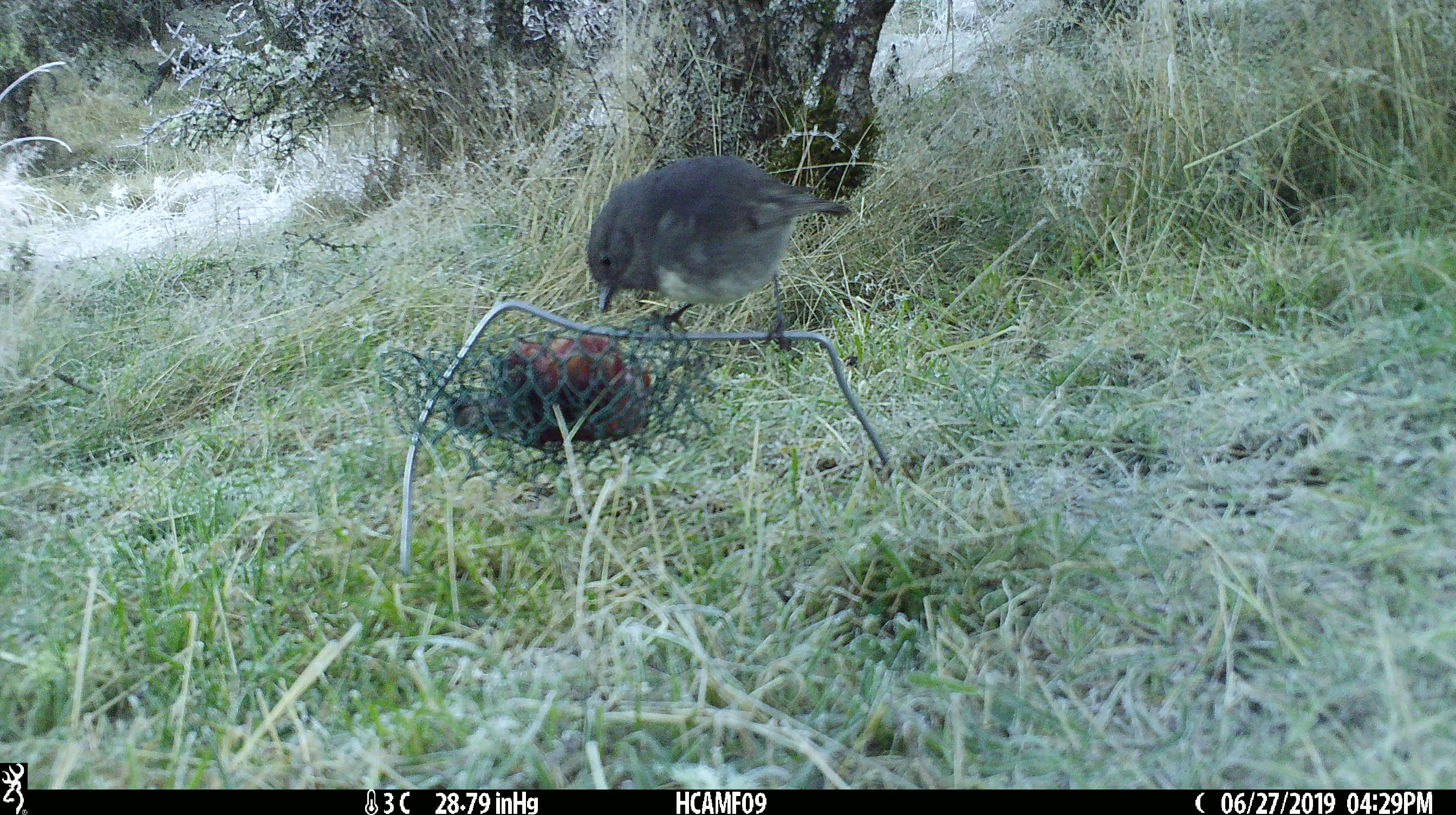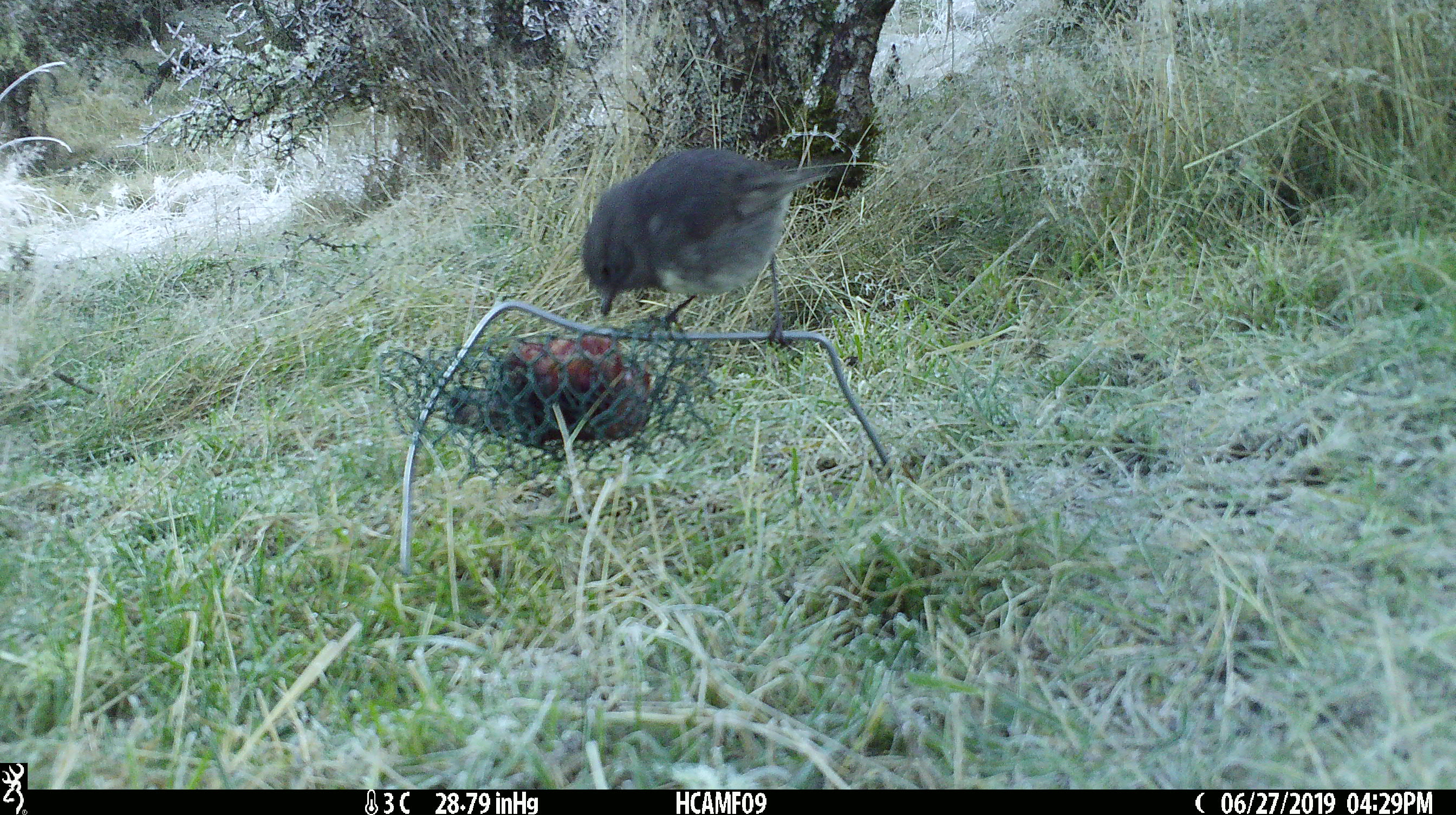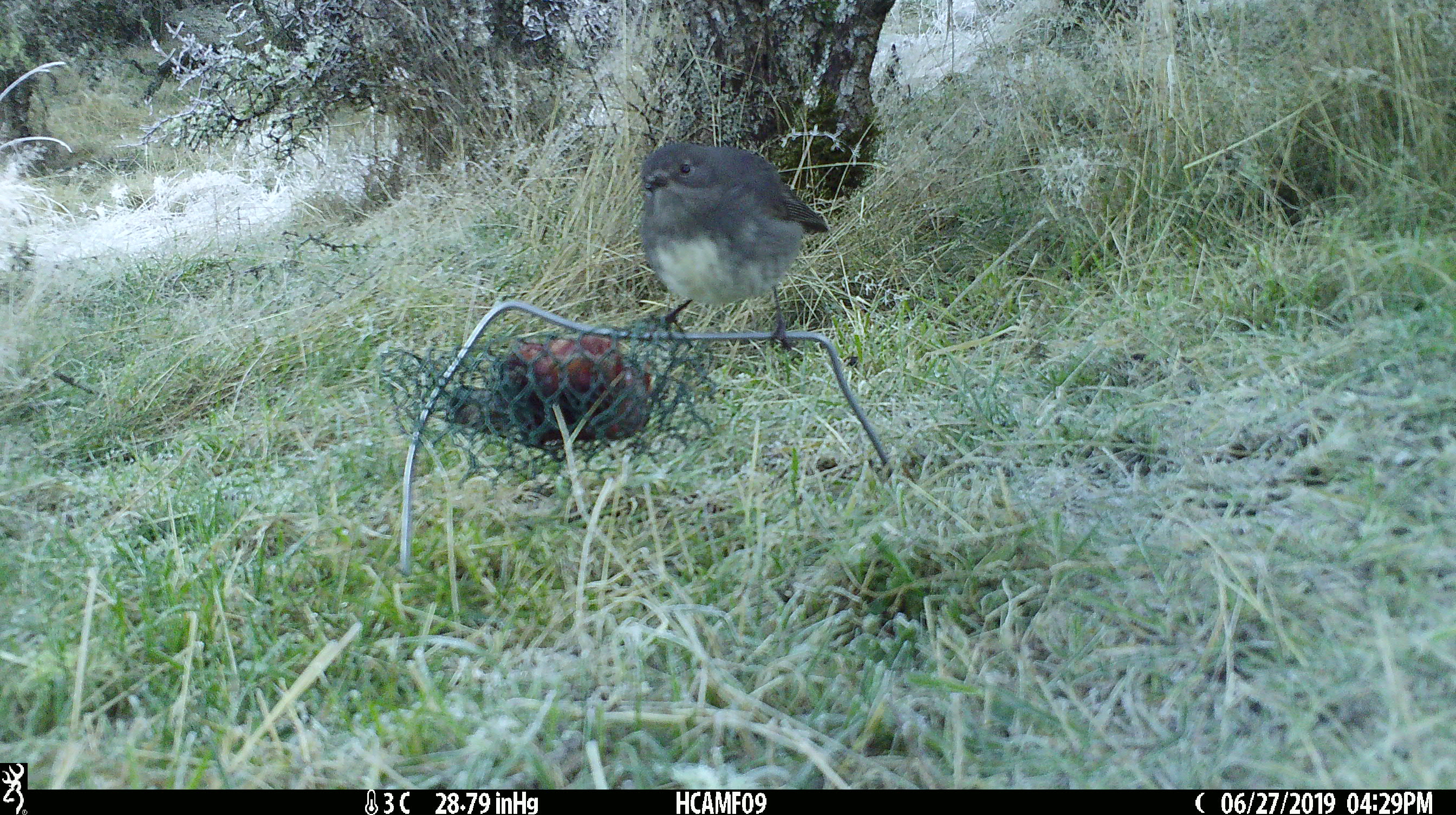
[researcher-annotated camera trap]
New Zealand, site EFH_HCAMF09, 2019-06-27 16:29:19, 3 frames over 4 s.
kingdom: Animalia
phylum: Chordata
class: Aves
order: Passeriformes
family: Petroicidae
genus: Petroica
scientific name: Petroica australis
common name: new zealand robin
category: robin